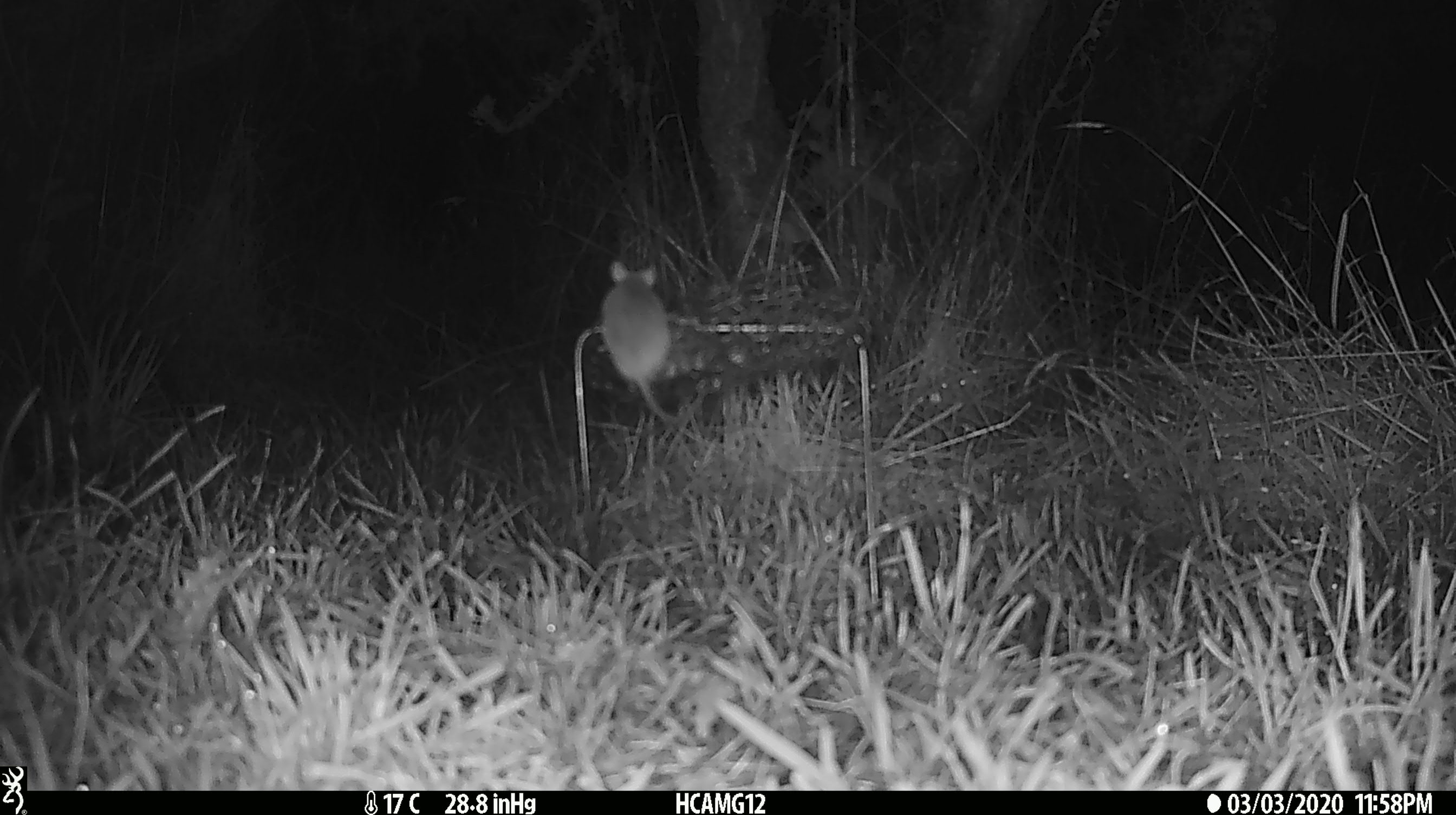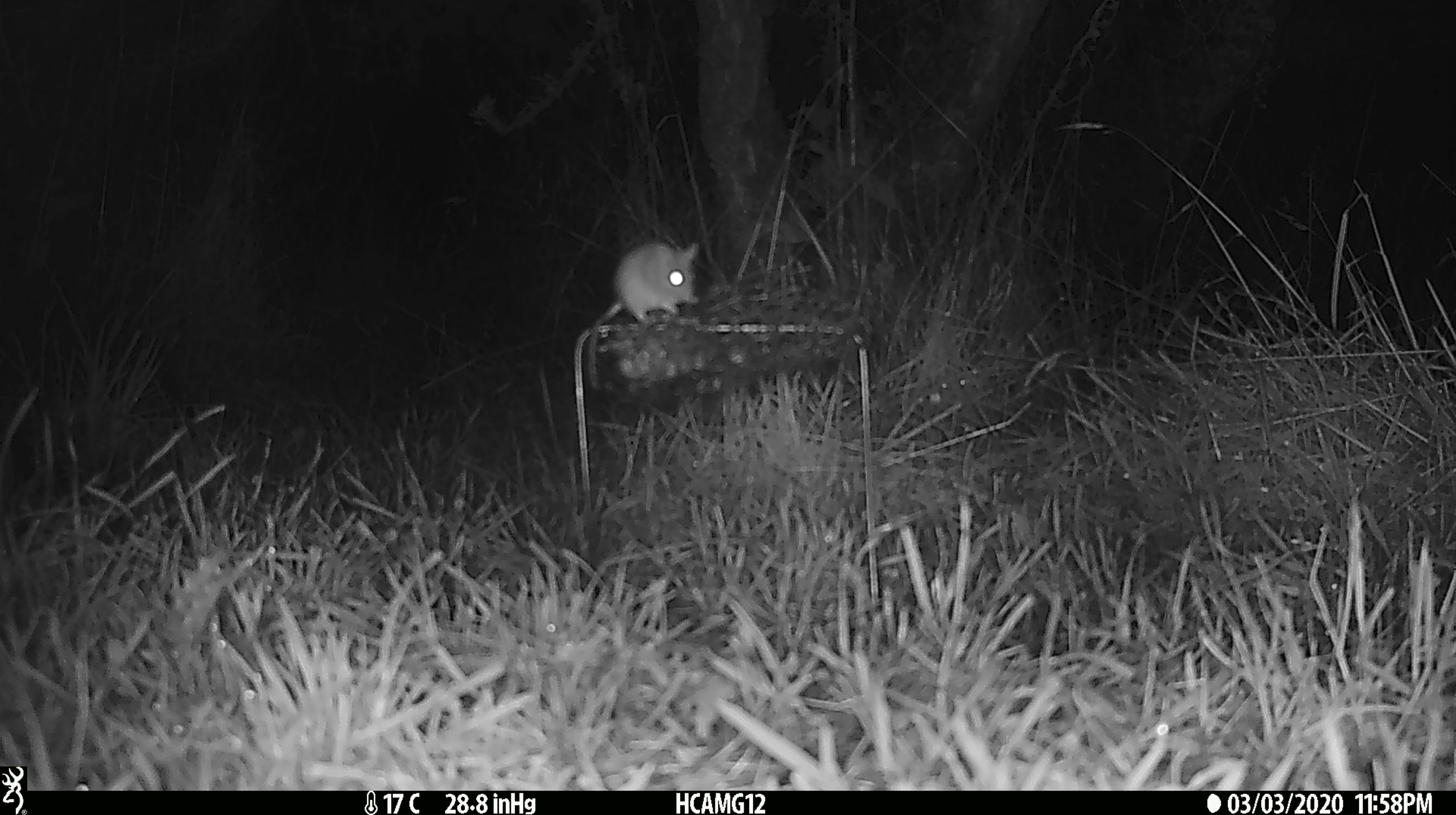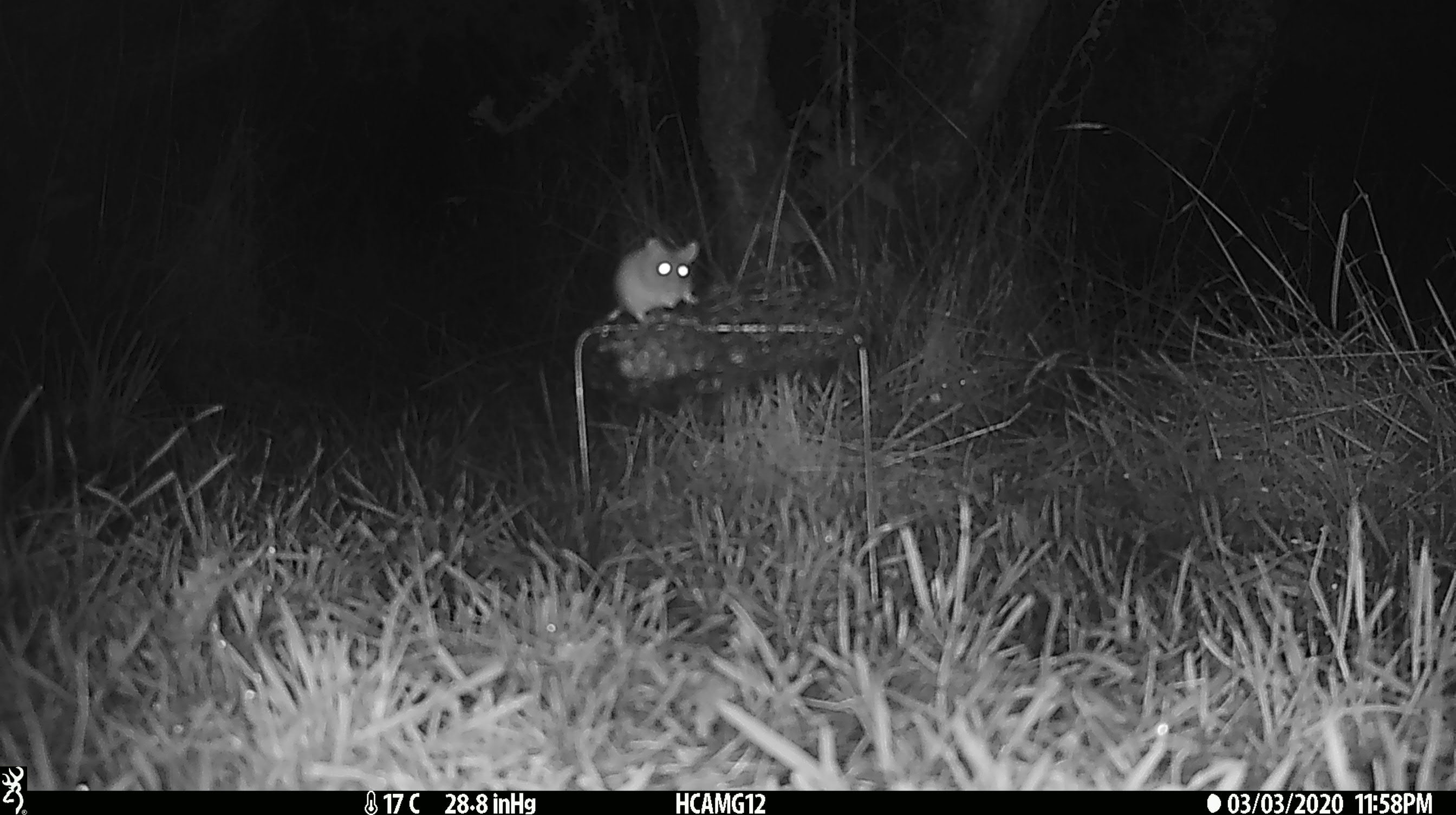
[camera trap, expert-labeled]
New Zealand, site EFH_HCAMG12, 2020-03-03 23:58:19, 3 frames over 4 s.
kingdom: Animalia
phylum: Chordata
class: Mammalia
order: Rodentia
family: Muridae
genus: Mus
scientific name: Mus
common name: mouse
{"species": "mouse (Mus)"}